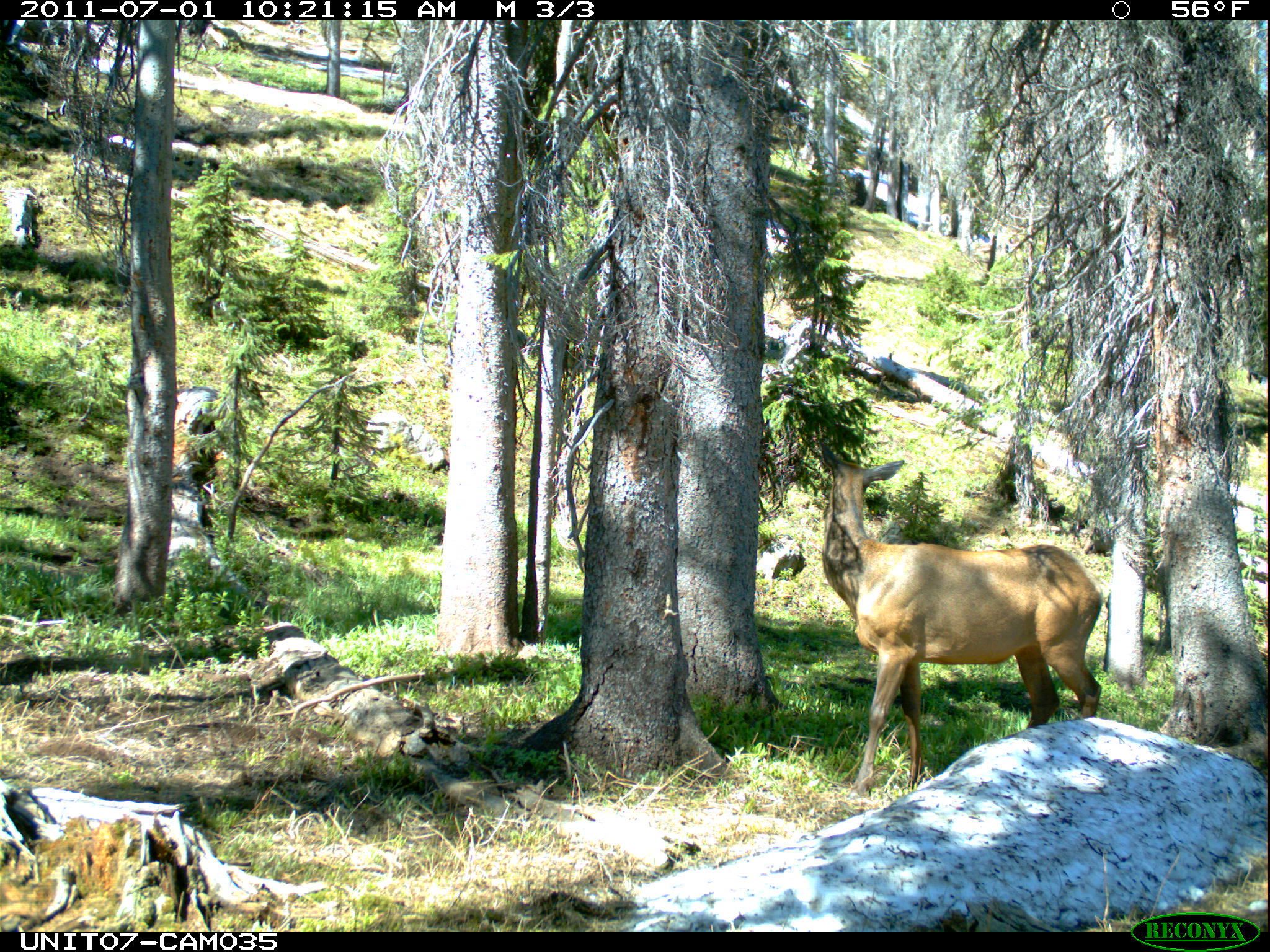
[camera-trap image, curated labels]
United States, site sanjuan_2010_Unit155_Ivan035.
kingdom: Animalia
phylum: Chordata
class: Mammalia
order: Artiodactyla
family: Cervidae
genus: Cervus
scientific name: Cervus elaphus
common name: red deer